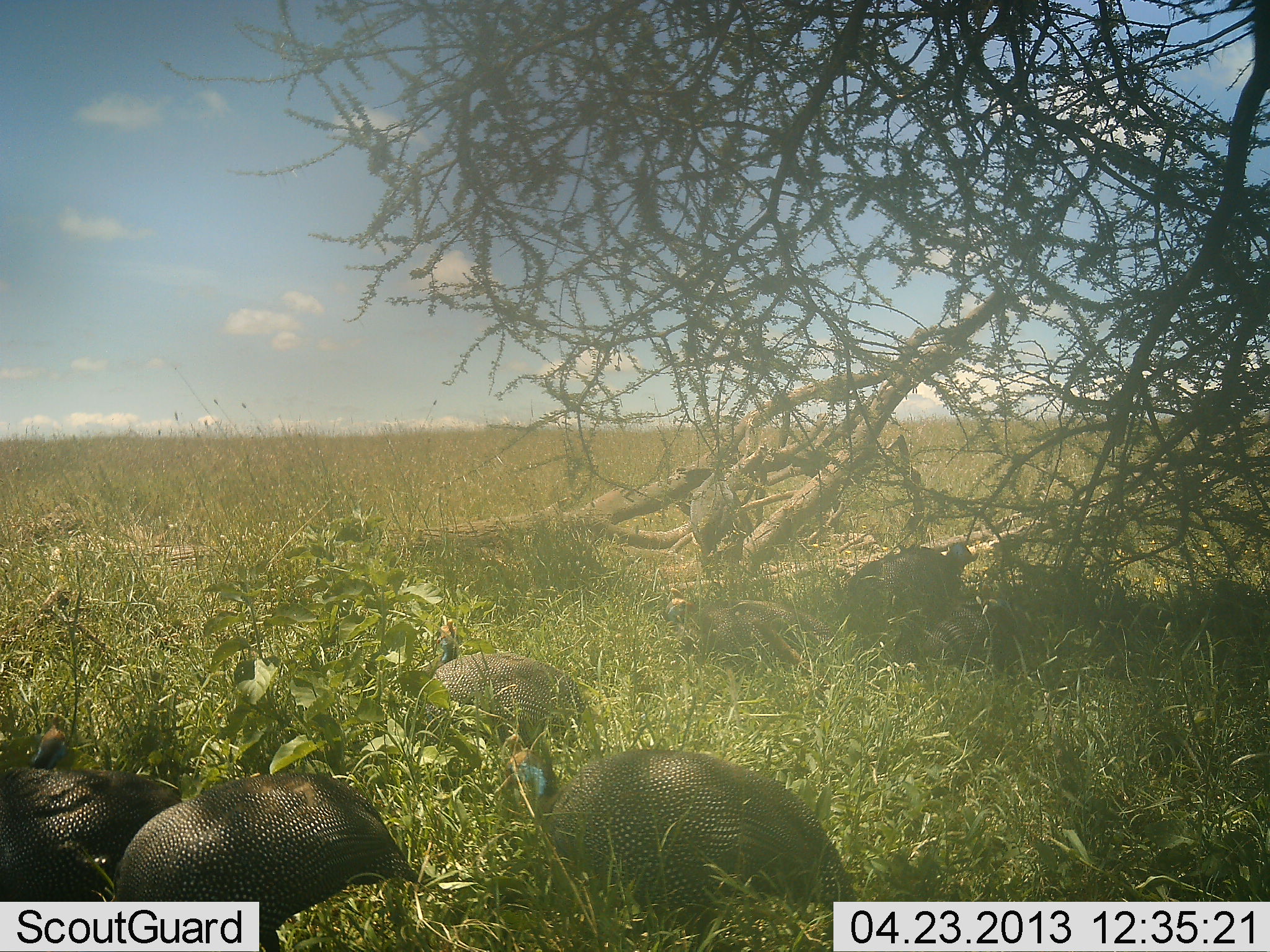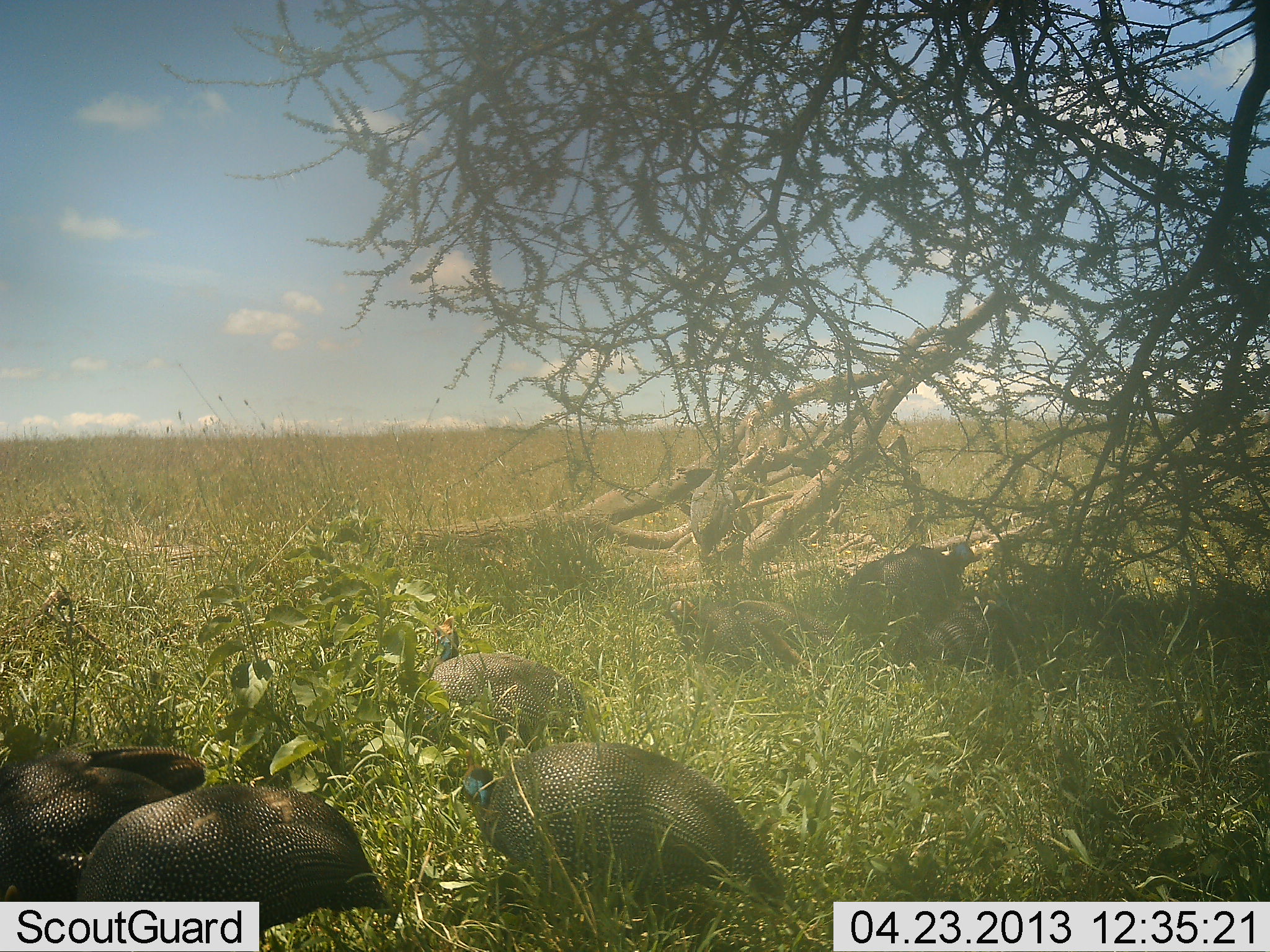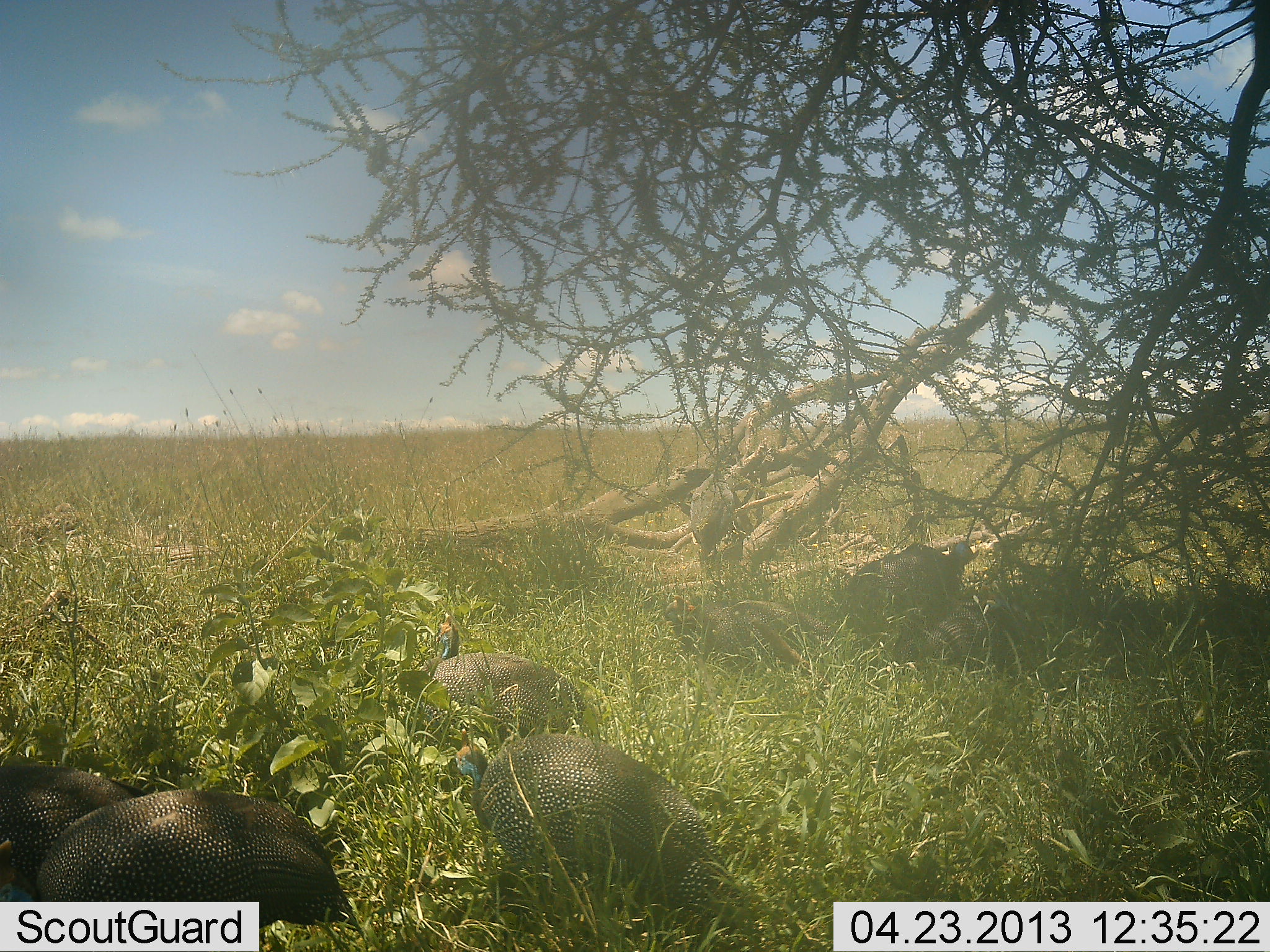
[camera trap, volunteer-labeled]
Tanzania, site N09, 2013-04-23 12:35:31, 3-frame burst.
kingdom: Animalia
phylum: Chordata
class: Aves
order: Galliformes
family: Numididae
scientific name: Numididae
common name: guinea fowl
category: guineafowl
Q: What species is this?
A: Guineafowl (guinea fowl) (Numididae).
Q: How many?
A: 7.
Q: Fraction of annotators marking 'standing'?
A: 45%.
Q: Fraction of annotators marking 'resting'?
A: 45%.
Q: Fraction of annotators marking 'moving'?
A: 60%.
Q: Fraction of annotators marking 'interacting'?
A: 5%.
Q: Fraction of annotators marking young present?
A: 0%.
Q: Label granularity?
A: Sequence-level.